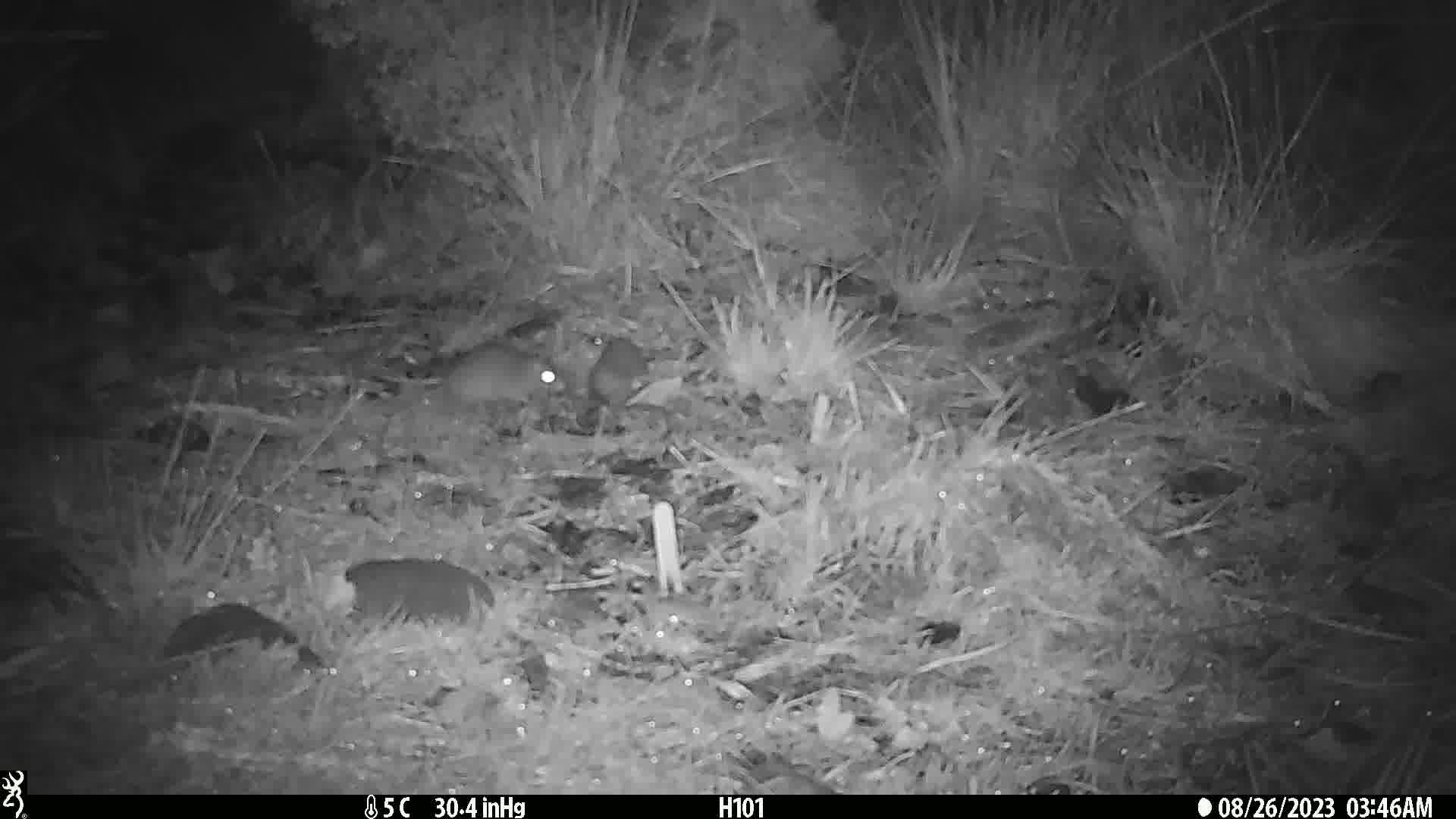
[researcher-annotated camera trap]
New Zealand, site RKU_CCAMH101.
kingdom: Animalia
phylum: Chordata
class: Mammalia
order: Rodentia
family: Muridae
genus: Rattus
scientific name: Rattus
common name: rat